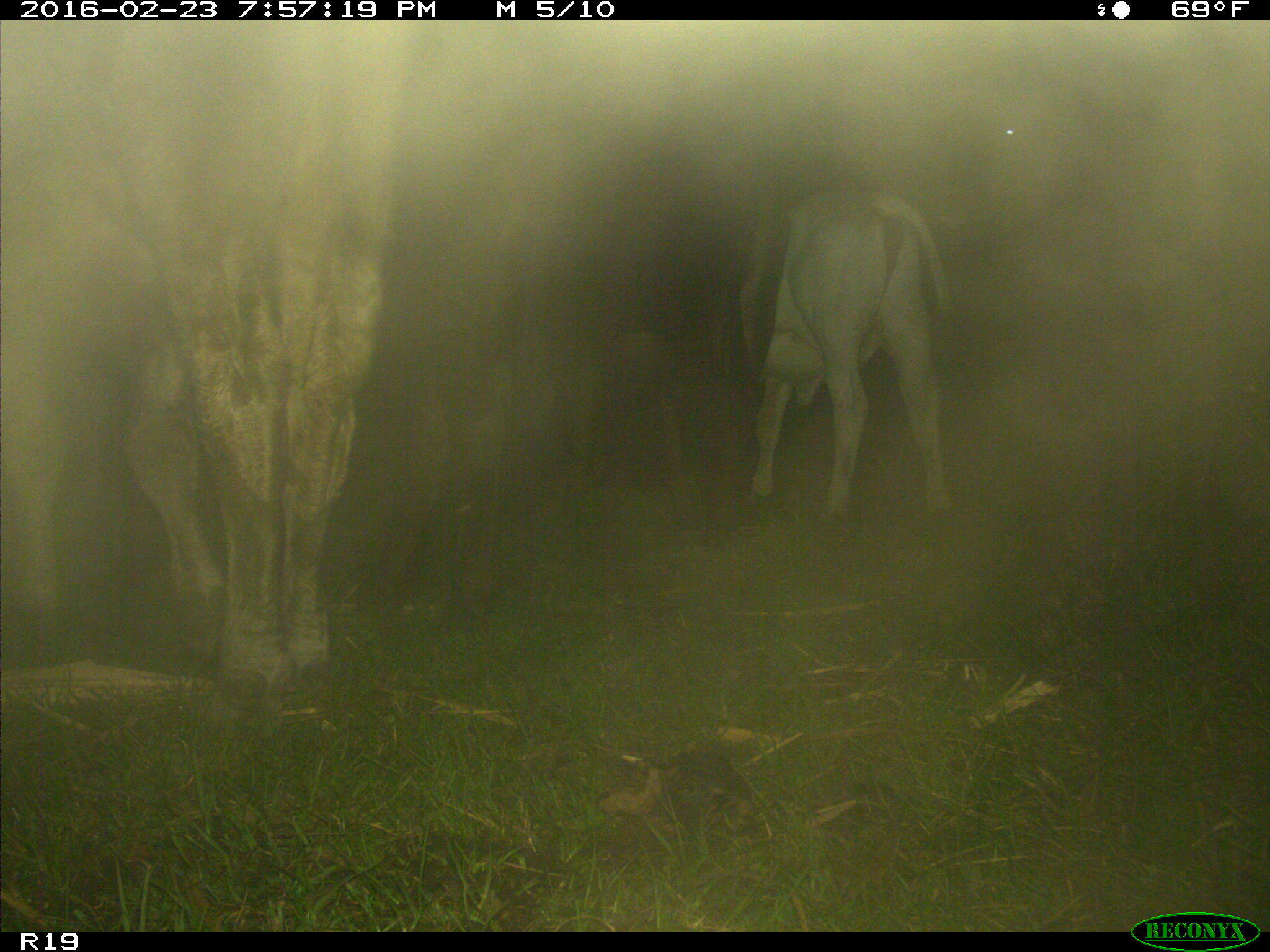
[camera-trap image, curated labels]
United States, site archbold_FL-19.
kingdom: Animalia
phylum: Chordata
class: Mammalia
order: Artiodactyla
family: Bovidae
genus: Bos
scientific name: Bos taurus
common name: domestic cow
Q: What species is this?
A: Bos taurus (domestic cow).